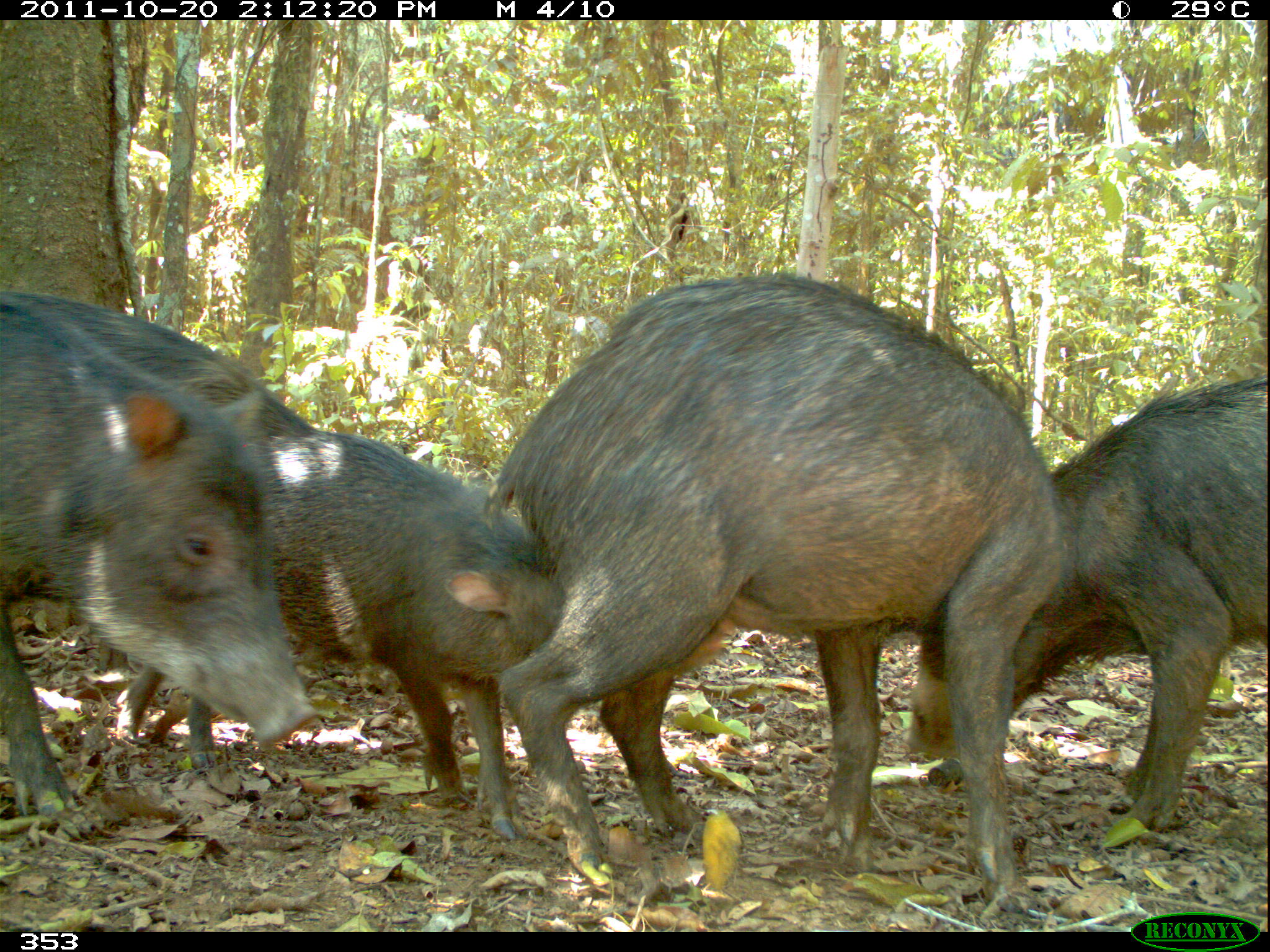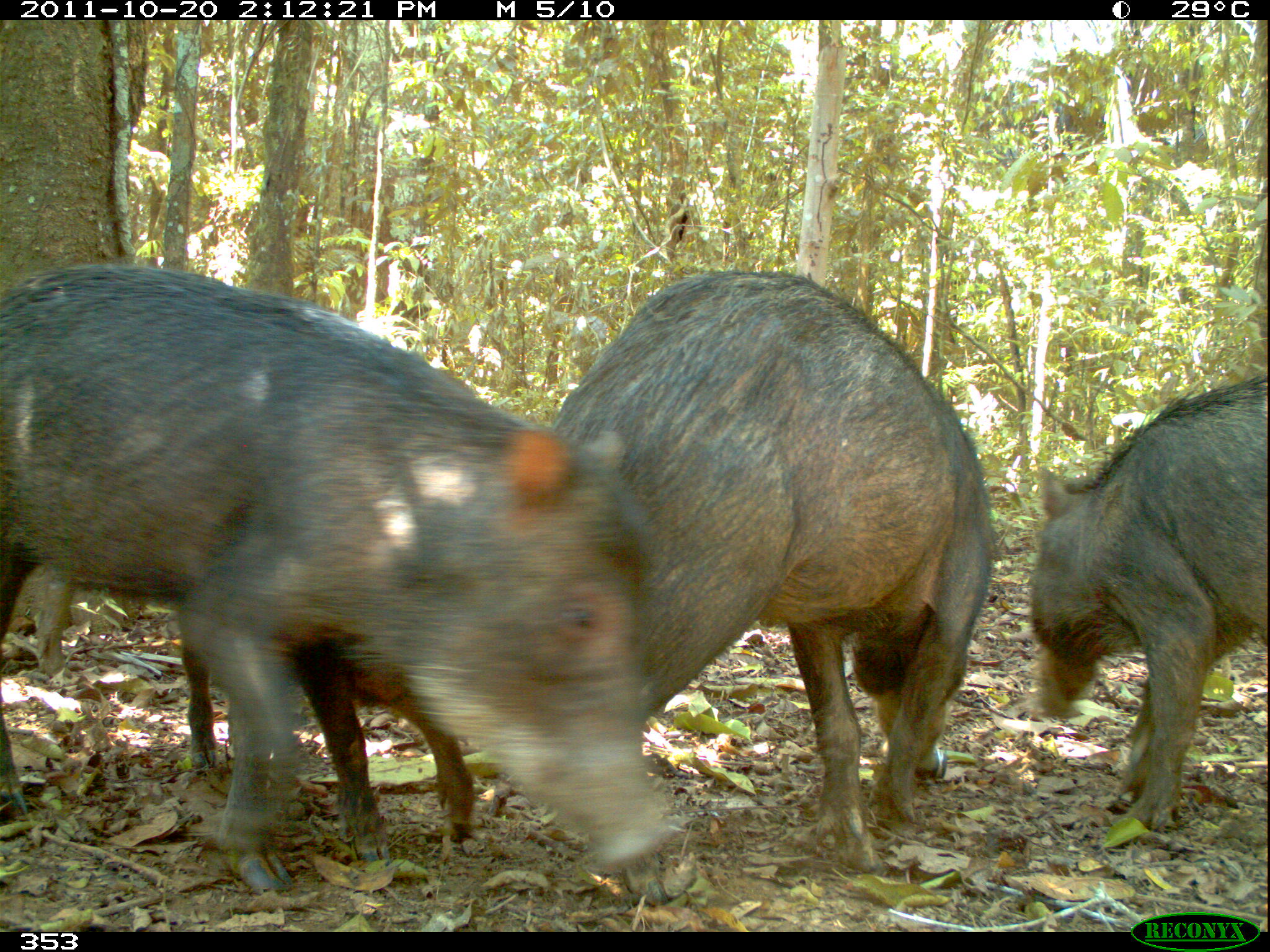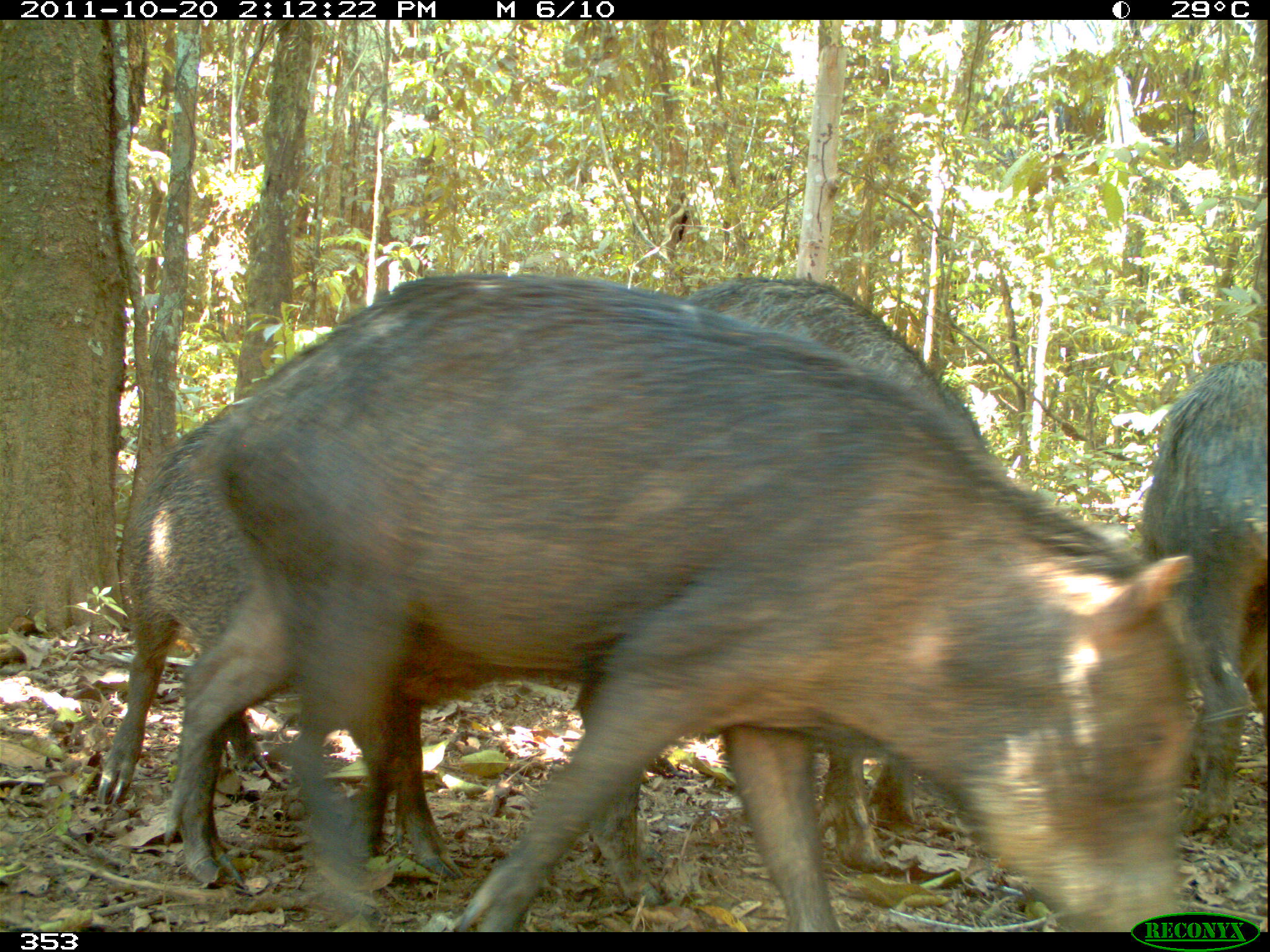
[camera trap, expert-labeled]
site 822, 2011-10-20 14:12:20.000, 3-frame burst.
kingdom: Animalia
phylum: Chordata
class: Mammalia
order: Artiodactyla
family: Tayassuidae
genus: Tayassu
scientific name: Tayassu pecari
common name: white-lipped peccary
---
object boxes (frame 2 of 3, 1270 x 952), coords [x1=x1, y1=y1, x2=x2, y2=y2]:
tayassu pecari: [x1=0, y1=260, x2=675, y2=891]; [x1=544, y1=269, x2=996, y2=868]; [x1=1024, y1=375, x2=1267, y2=829]; [x1=168, y1=605, x2=474, y2=866]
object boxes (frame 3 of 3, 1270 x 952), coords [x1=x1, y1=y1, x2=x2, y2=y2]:
tayassu pecari: [x1=203, y1=271, x2=1208, y2=932]; [x1=670, y1=275, x2=991, y2=876]; [x1=96, y1=428, x2=456, y2=889]; [x1=1128, y1=358, x2=1267, y2=833]